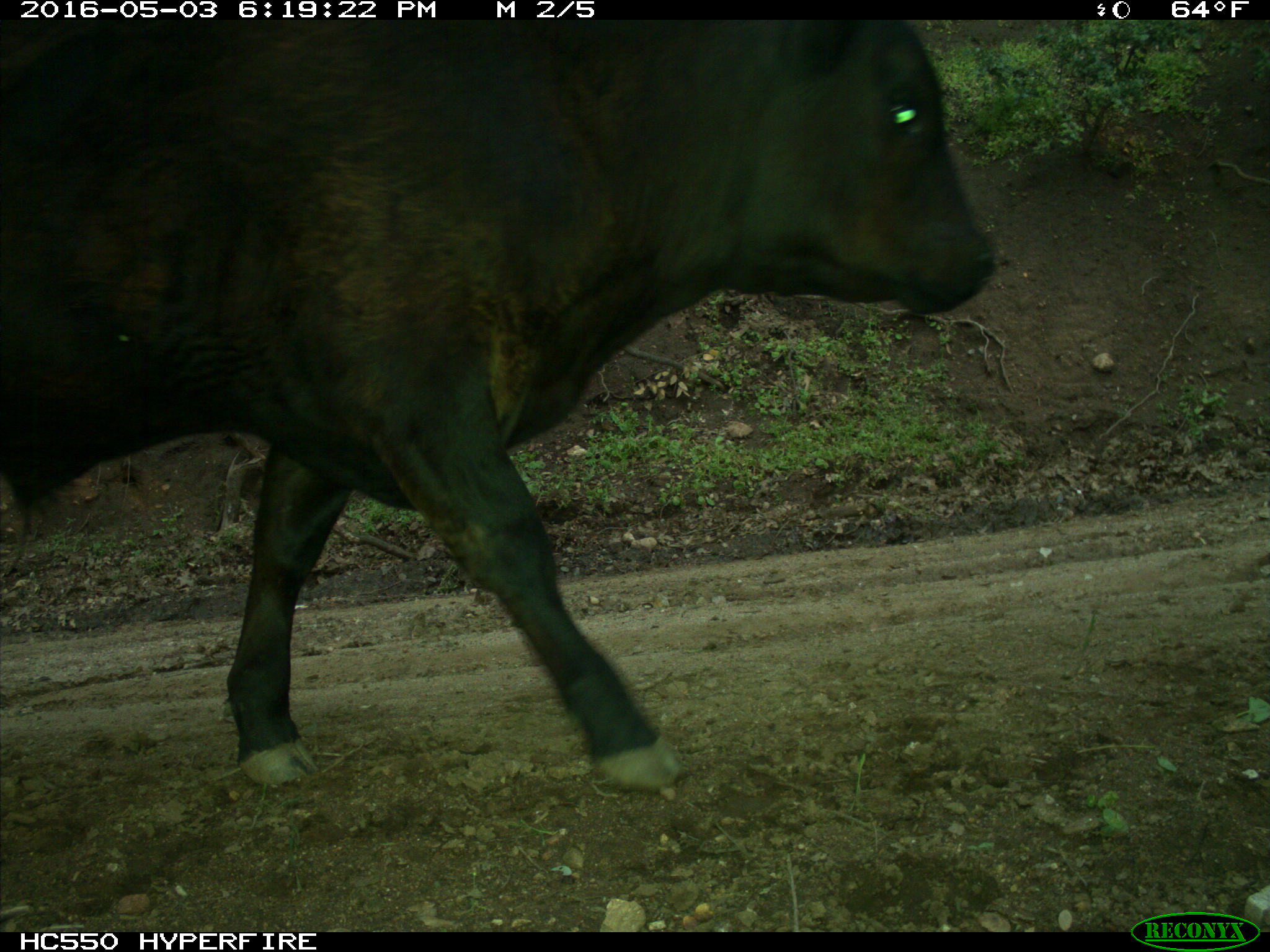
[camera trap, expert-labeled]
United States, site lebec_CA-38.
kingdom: Animalia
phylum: Chordata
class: Mammalia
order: Artiodactyla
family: Bovidae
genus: Bos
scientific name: Bos taurus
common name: domestic cow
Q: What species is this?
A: Bos taurus (domestic cow).